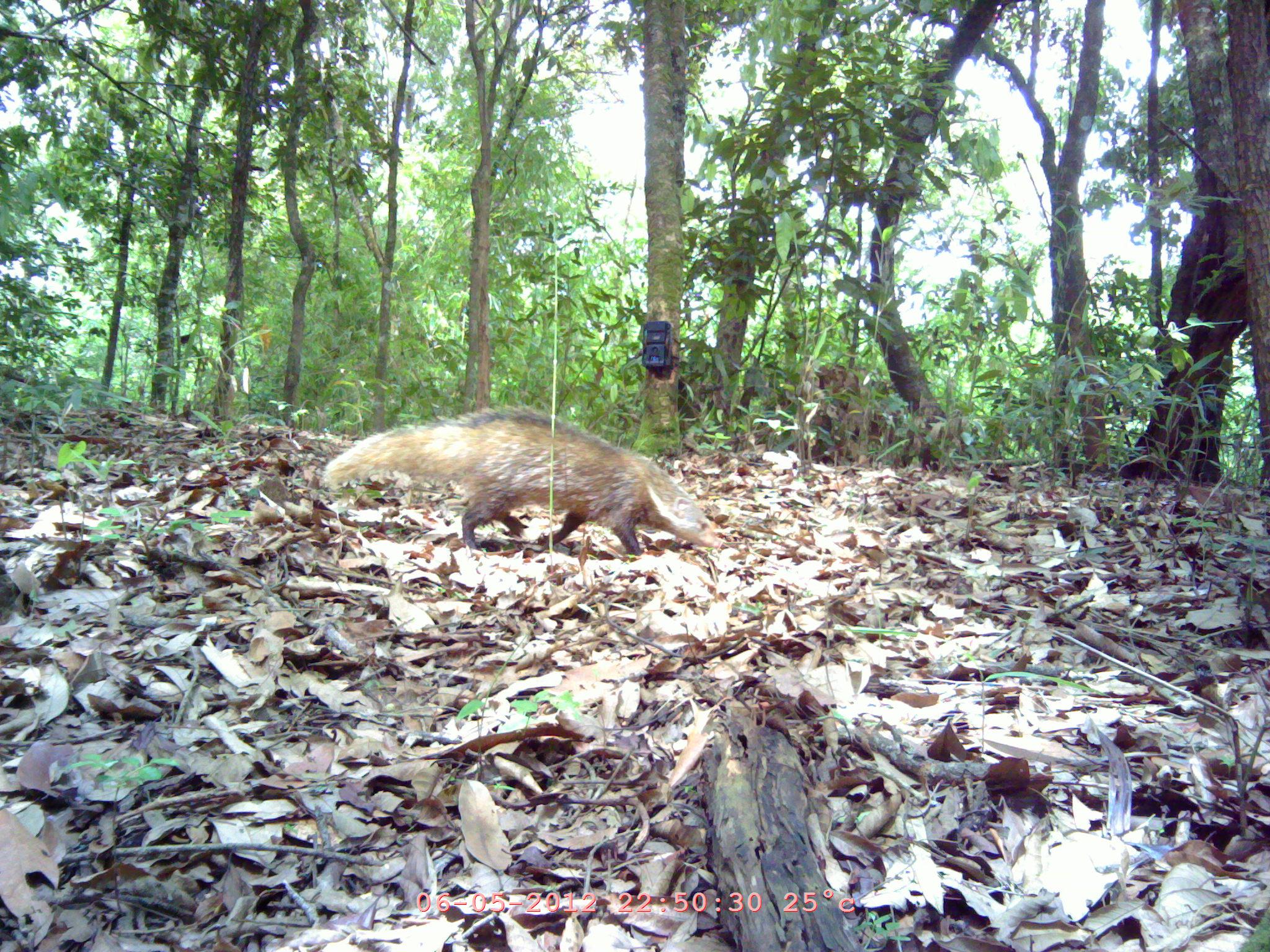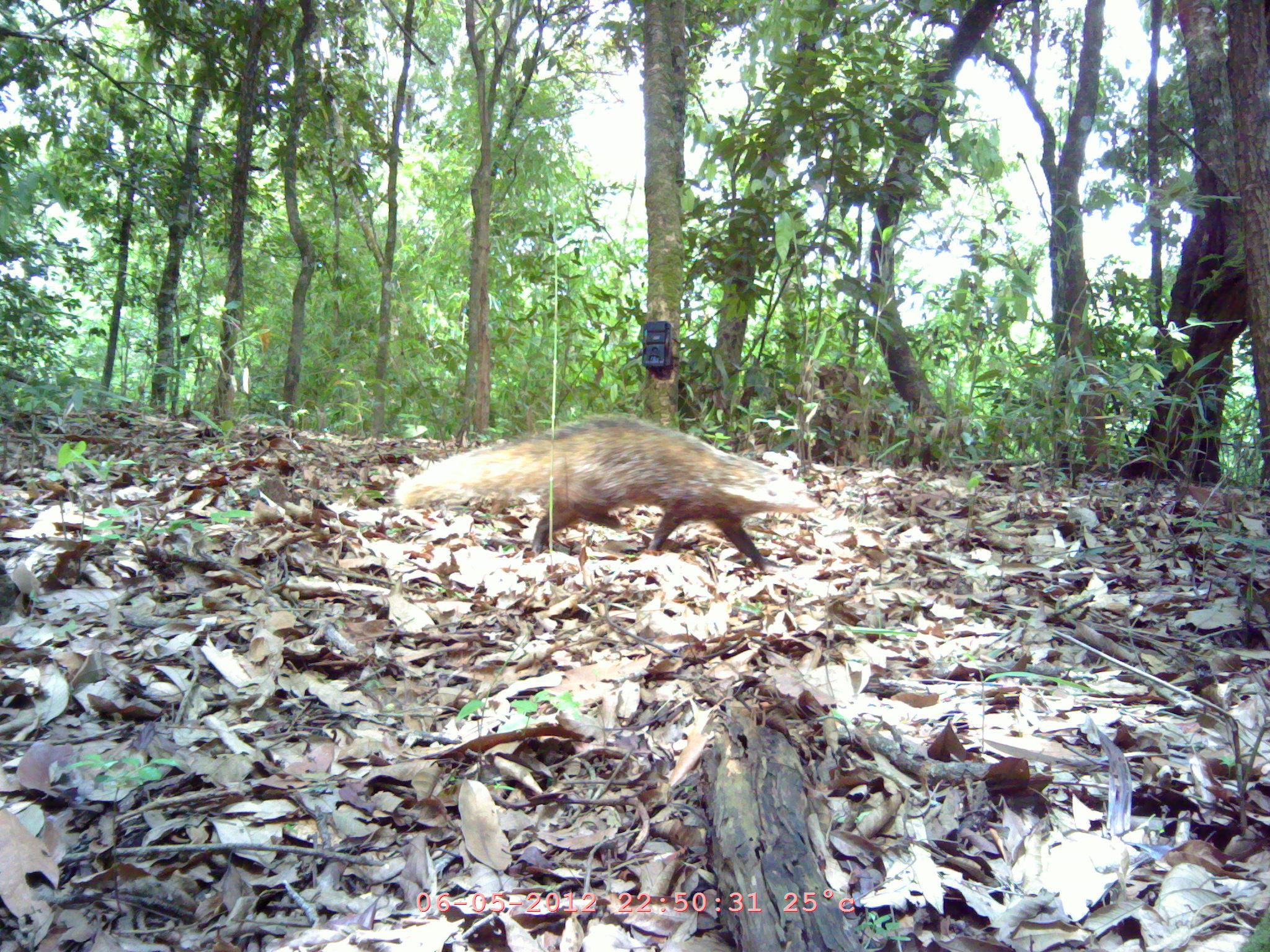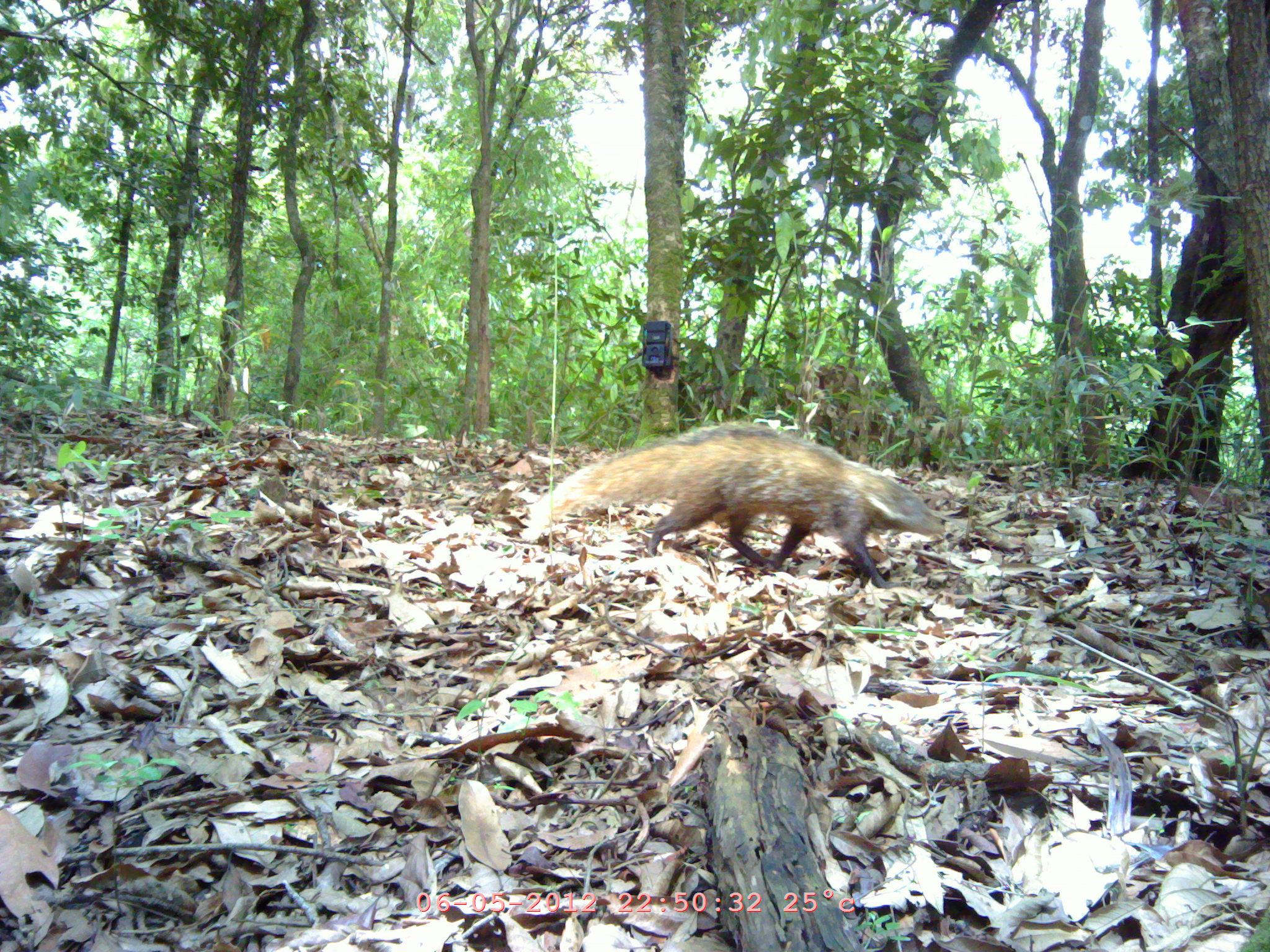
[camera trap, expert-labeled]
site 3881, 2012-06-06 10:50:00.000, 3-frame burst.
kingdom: Animalia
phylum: Chordata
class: Mammalia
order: Carnivora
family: Herpestidae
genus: Urva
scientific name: Urva urva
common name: crab-eating mongoose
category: herpestes urva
Herpestes urva (crab-eating mongoose) (Urva urva), count 1.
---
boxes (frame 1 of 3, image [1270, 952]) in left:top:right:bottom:
herpestes urva: 319:407:726:553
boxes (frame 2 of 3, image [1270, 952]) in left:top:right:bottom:
herpestes urva: 392:411:822:571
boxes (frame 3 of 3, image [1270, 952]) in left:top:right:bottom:
herpestes urva: 529:422:946:589